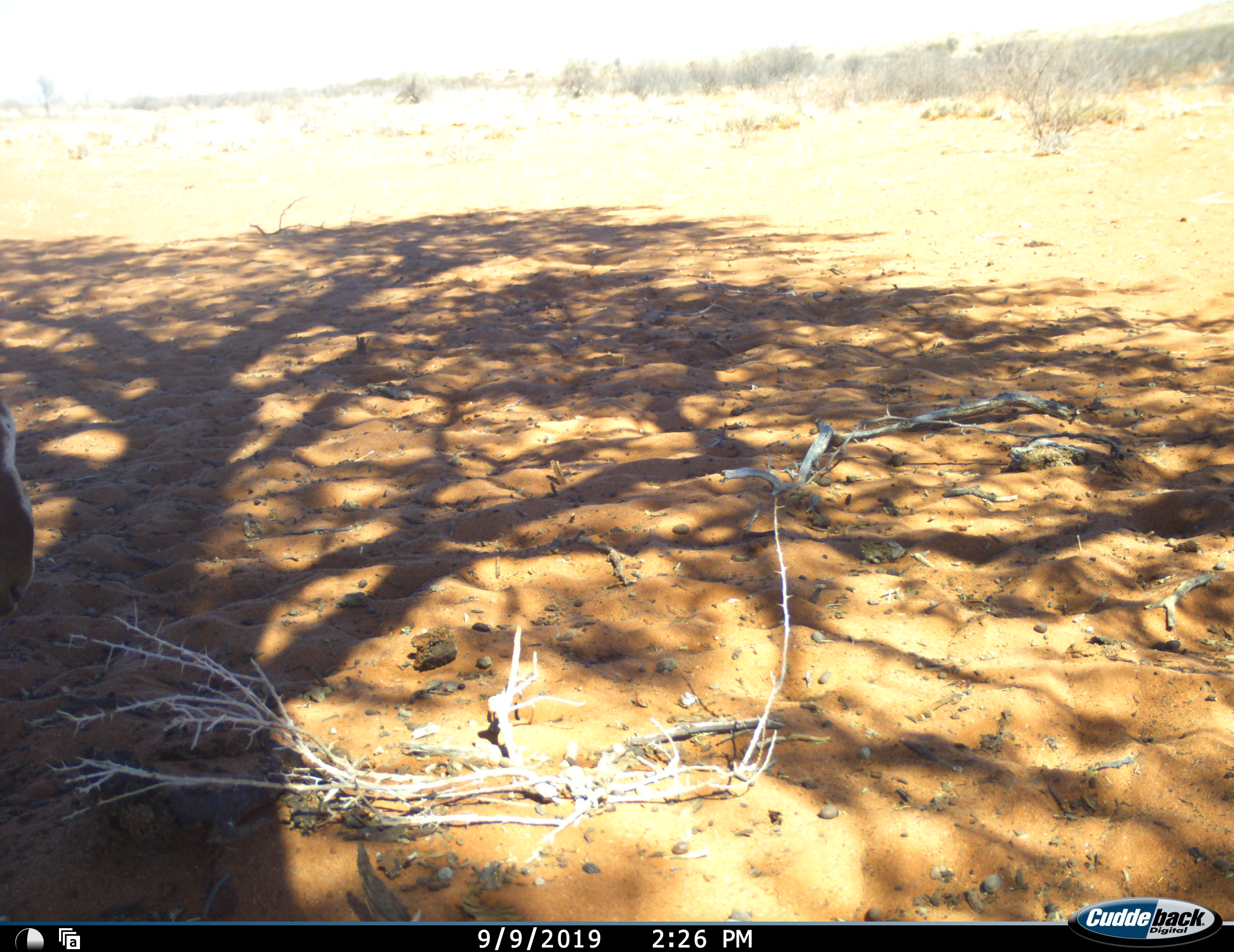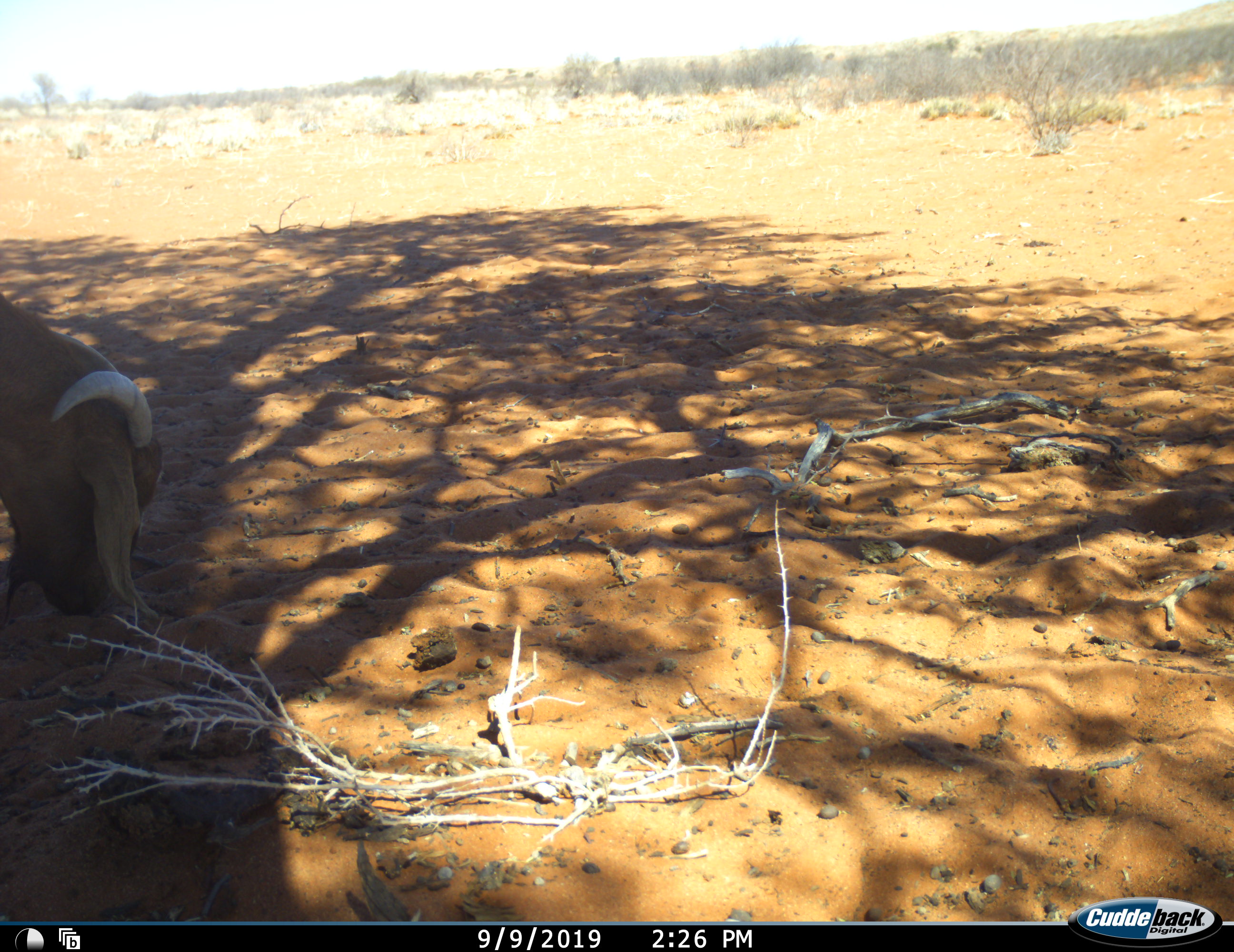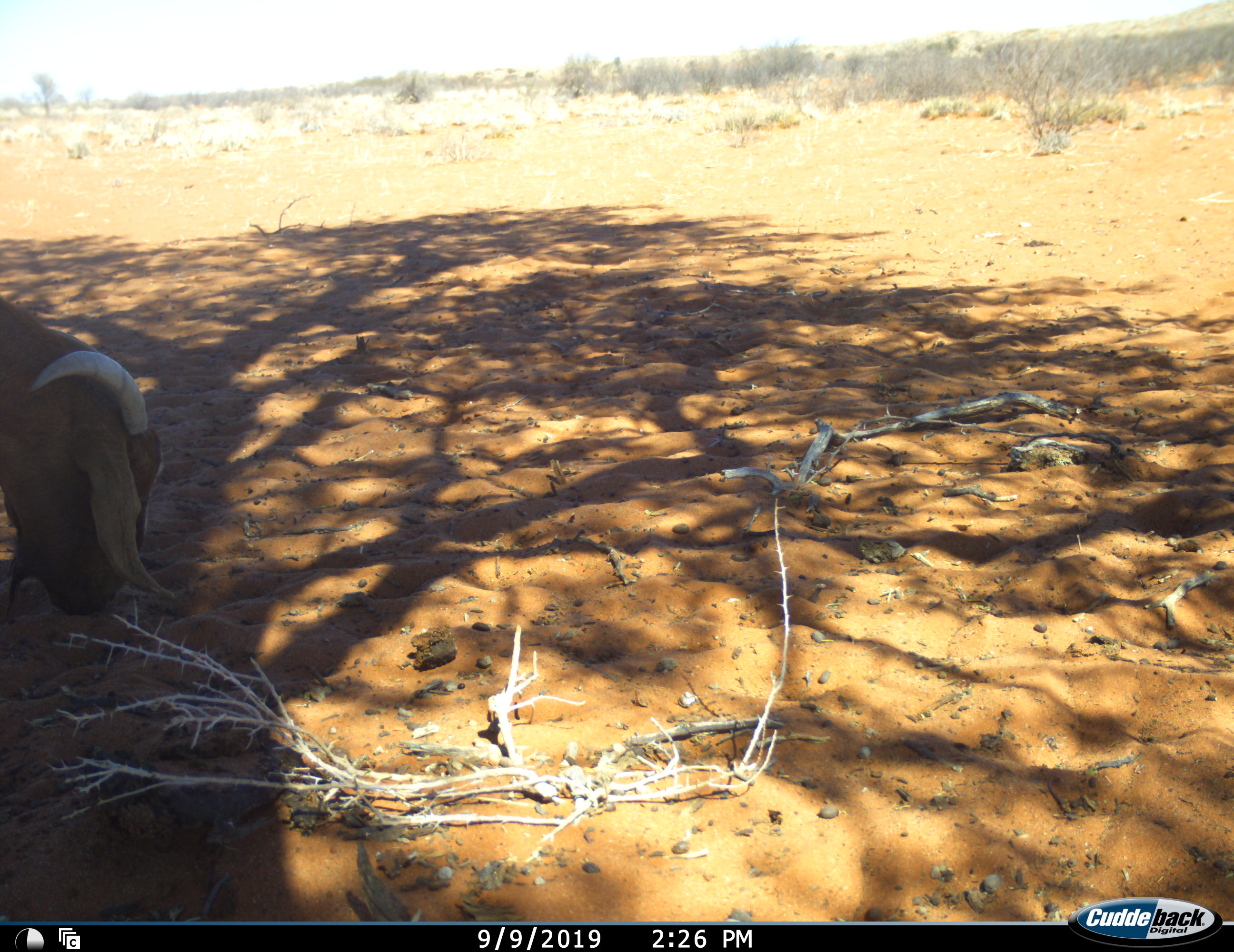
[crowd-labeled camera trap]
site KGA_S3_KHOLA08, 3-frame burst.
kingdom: Animalia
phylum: Chordata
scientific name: Vertebrata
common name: domestic animal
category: domesticanimal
Domesticanimal (domestic animal) (Vertebrata), count 1. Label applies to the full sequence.